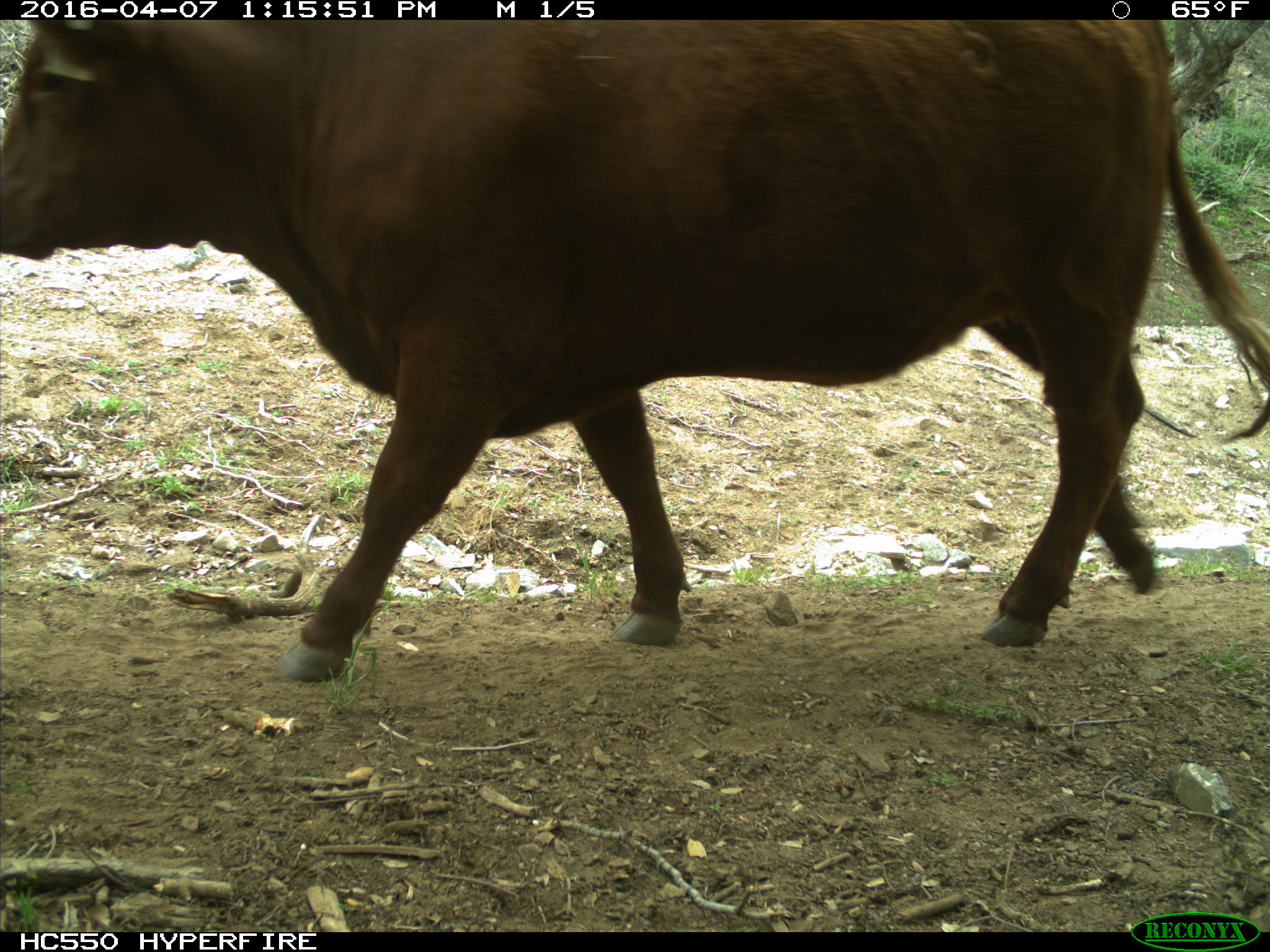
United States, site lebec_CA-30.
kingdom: Animalia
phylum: Chordata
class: Mammalia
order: Artiodactyla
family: Bovidae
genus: Bos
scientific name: Bos taurus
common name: domestic cow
Bos taurus (domestic cow).